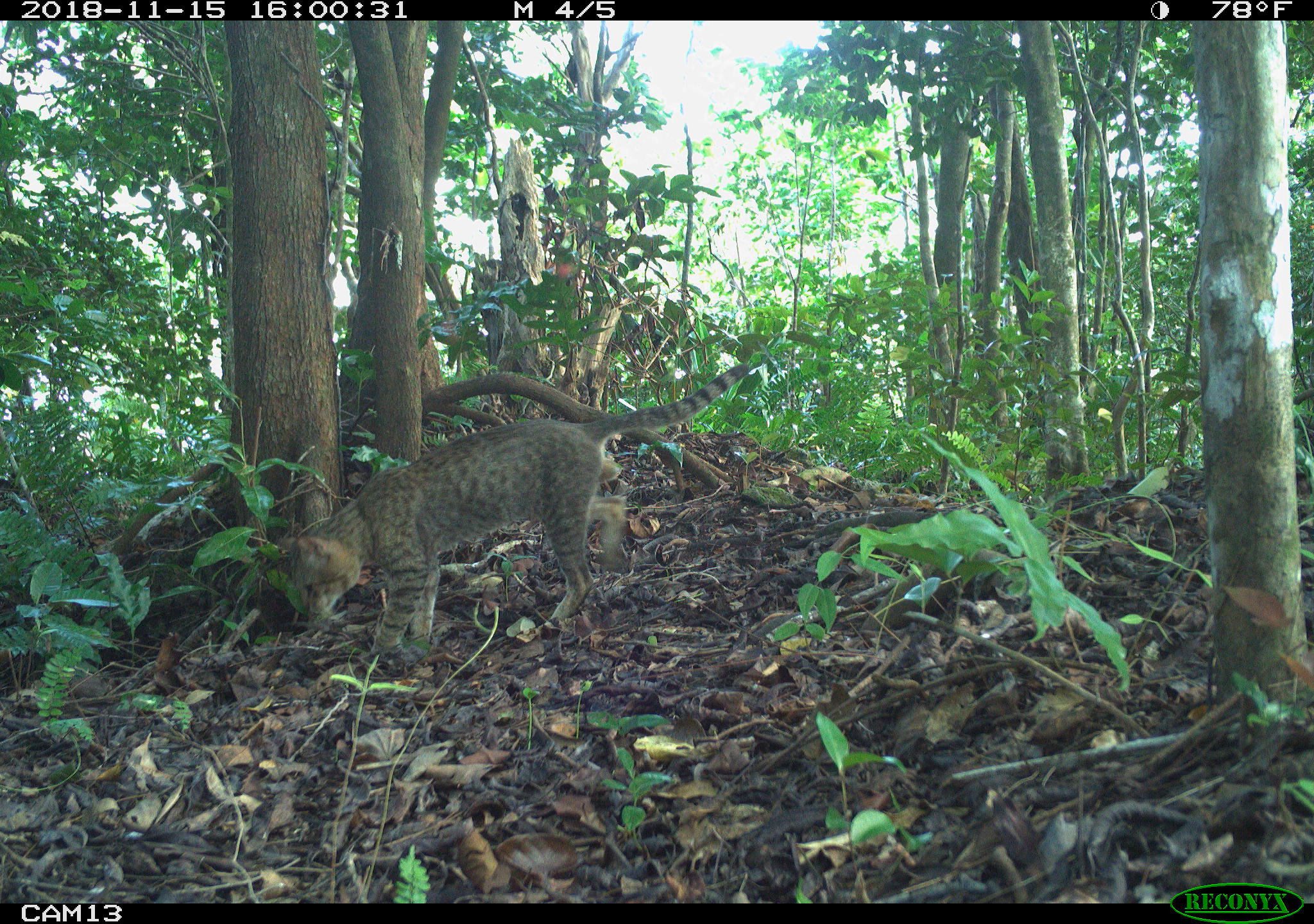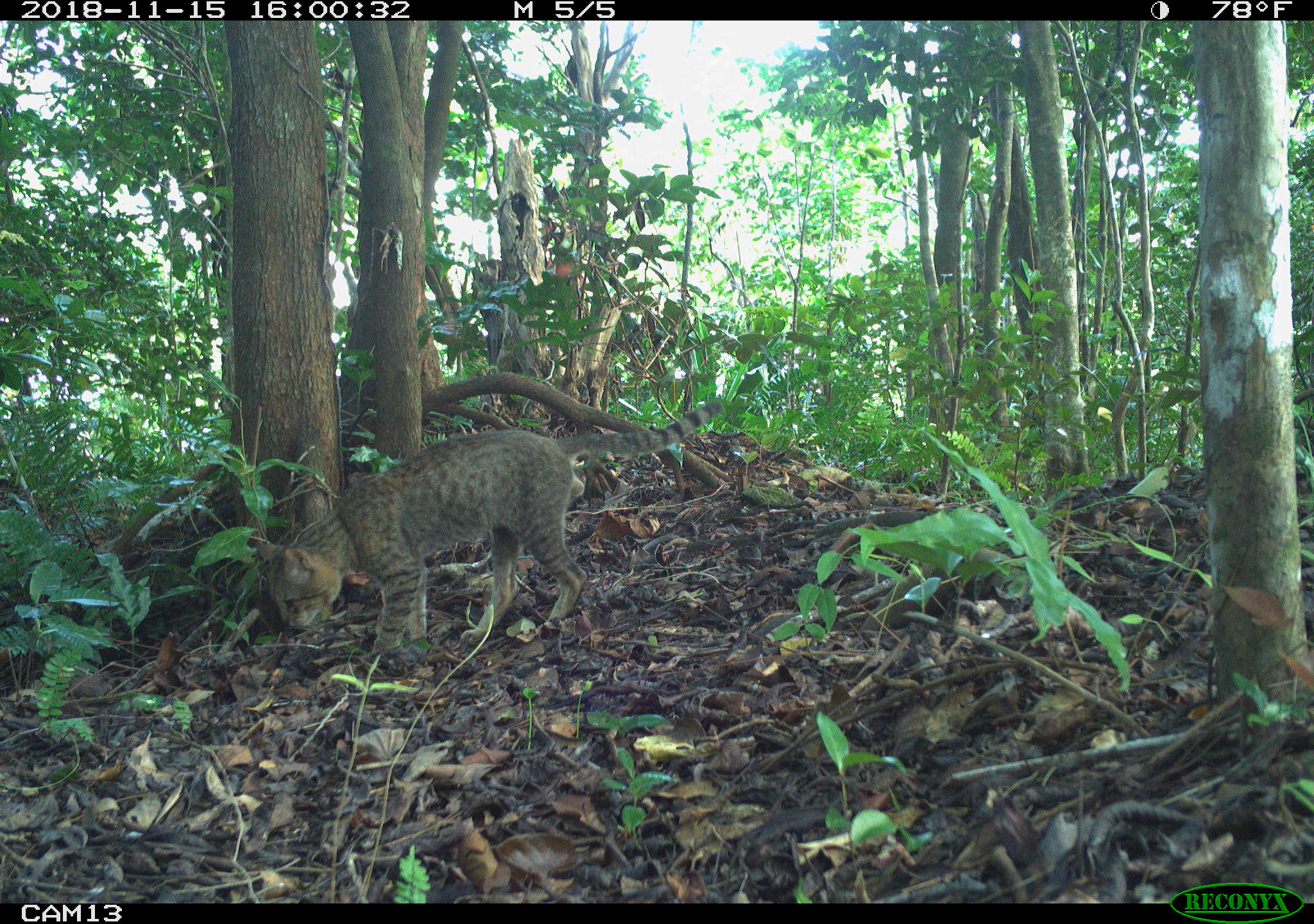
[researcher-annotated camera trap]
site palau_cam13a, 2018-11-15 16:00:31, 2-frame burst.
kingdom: Animalia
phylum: Chordata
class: Mammalia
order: Carnivora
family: Felidae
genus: Felis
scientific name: Felis catus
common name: cat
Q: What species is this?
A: Cat (Felis catus).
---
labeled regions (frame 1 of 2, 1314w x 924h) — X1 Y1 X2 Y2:
cat: 284 415 648 647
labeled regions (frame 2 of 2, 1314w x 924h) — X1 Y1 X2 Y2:
cat: 256 431 606 661